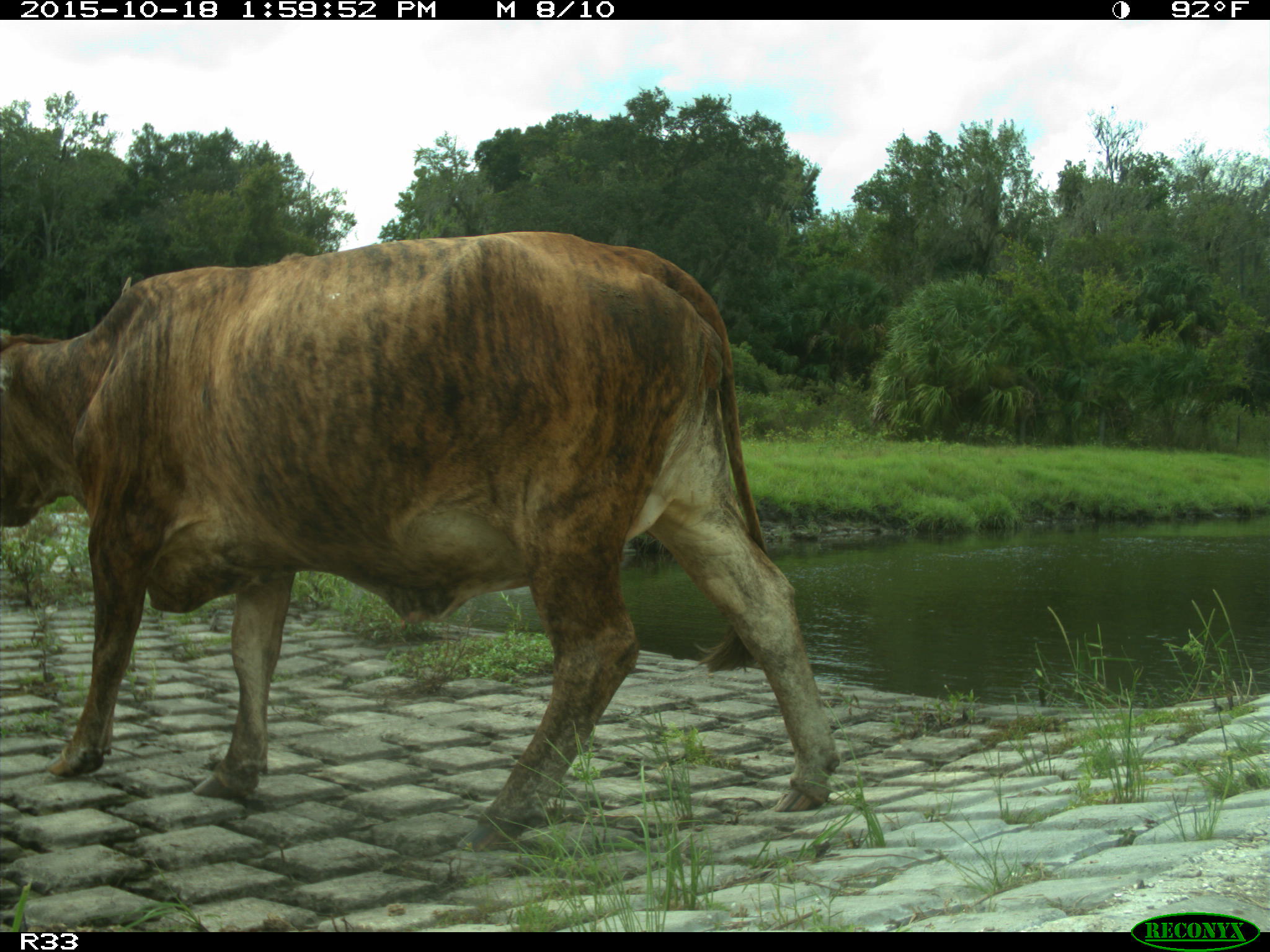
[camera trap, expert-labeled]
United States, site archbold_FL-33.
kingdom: Animalia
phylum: Chordata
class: Mammalia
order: Artiodactyla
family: Bovidae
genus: Bos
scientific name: Bos taurus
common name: domestic cow